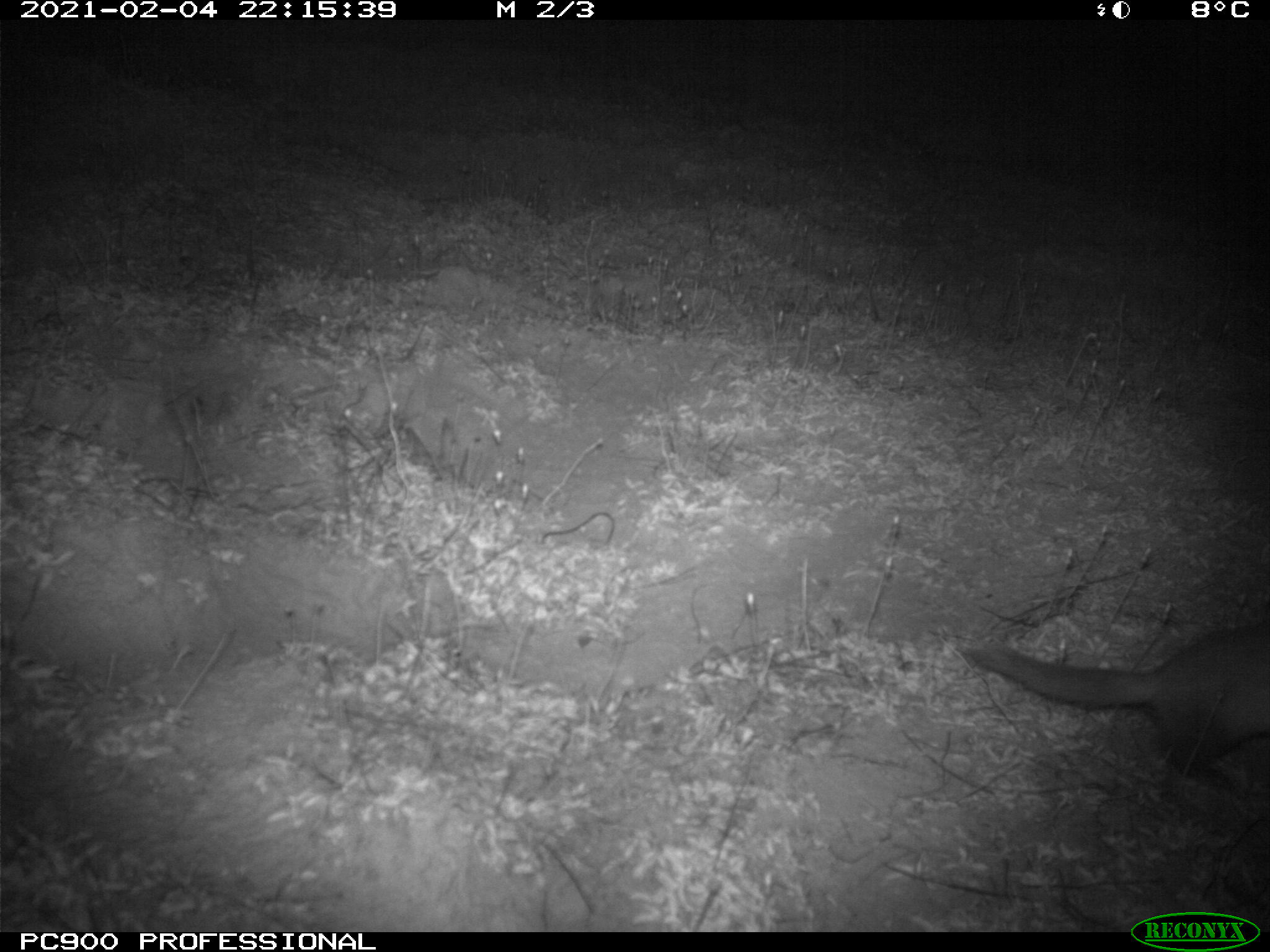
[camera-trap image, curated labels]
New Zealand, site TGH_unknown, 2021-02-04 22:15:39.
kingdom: Animalia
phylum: Chordata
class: Mammalia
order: Carnivora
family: Mustelidae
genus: Mustela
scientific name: Mustela furo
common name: ferret